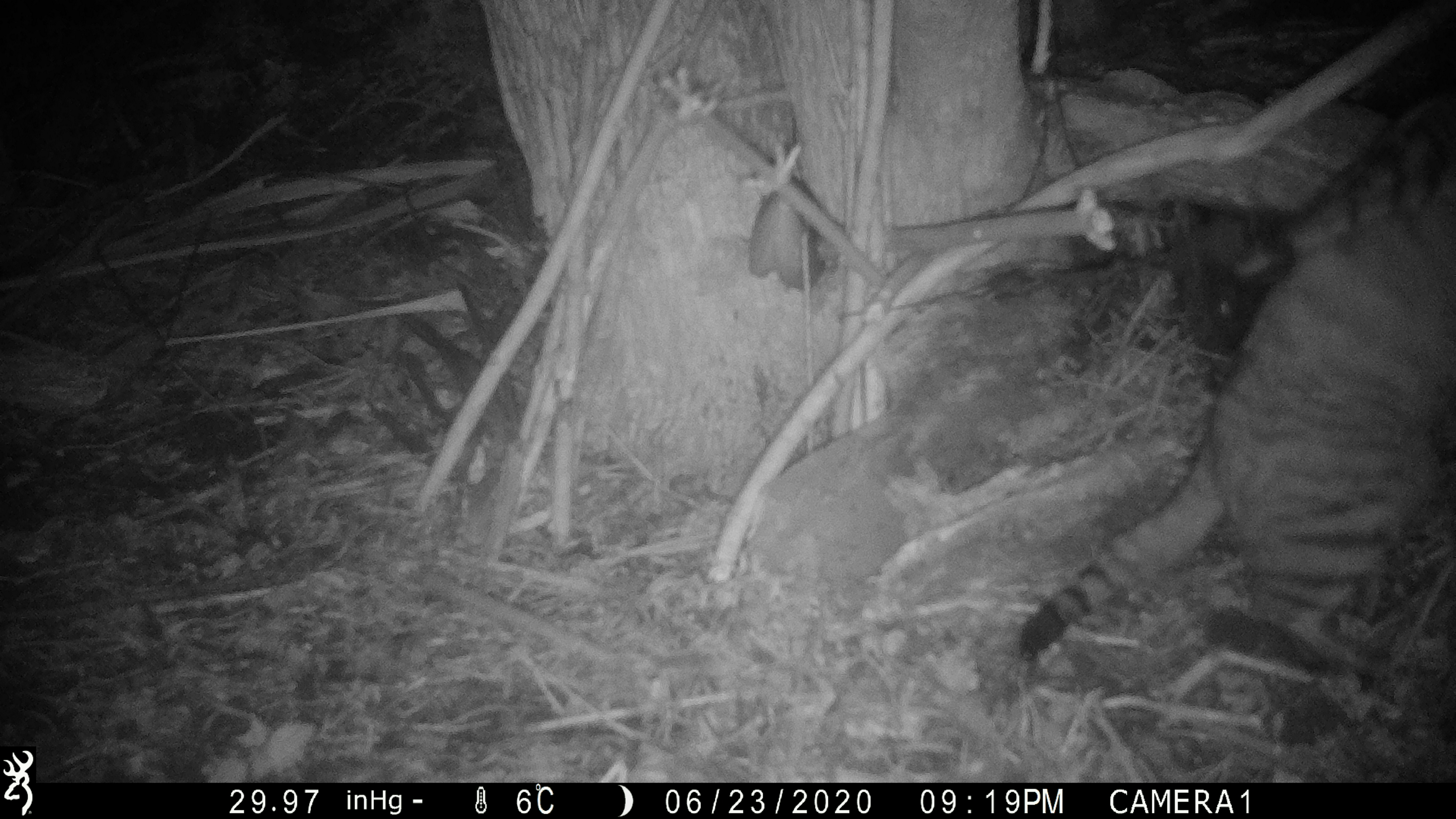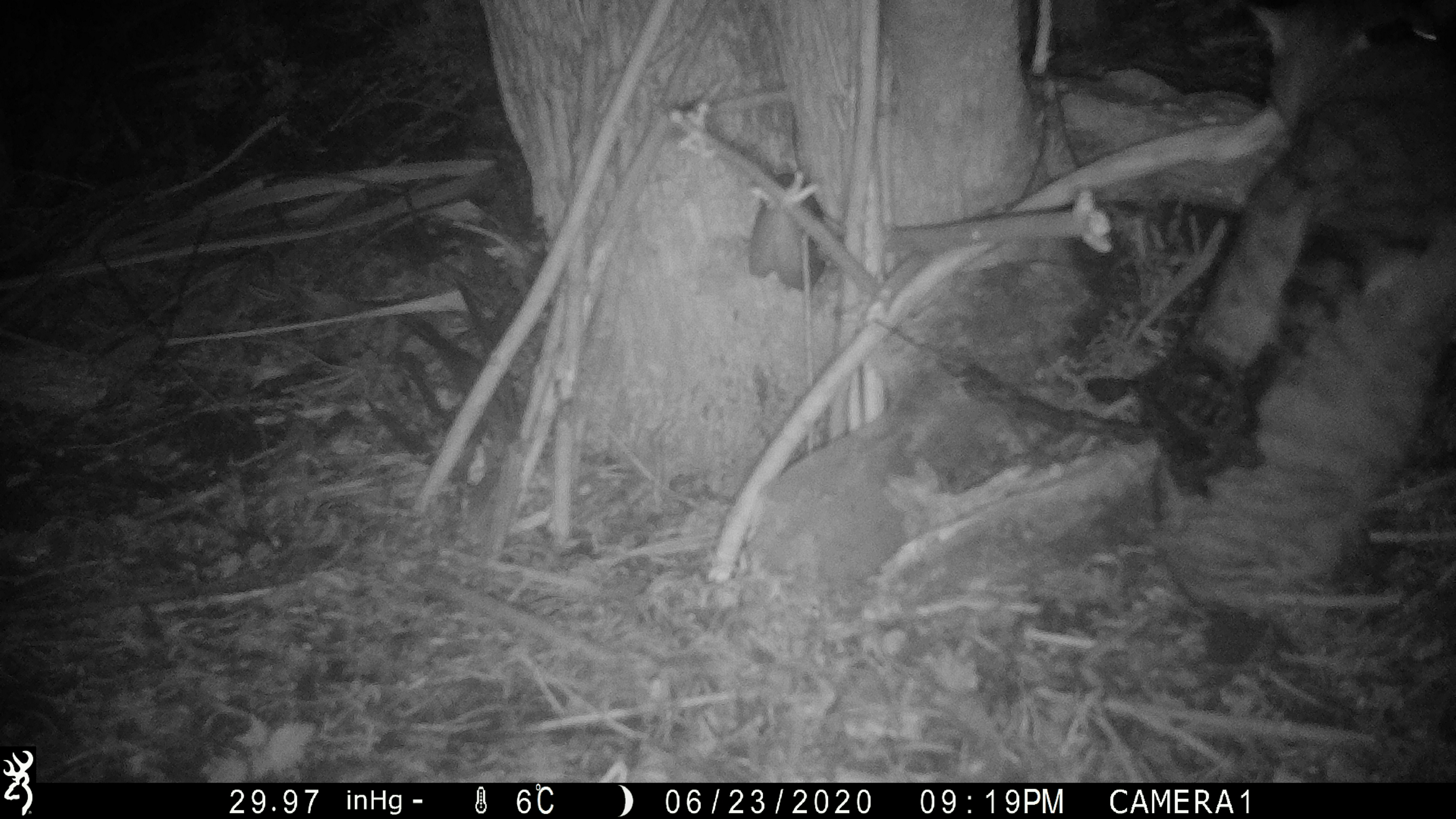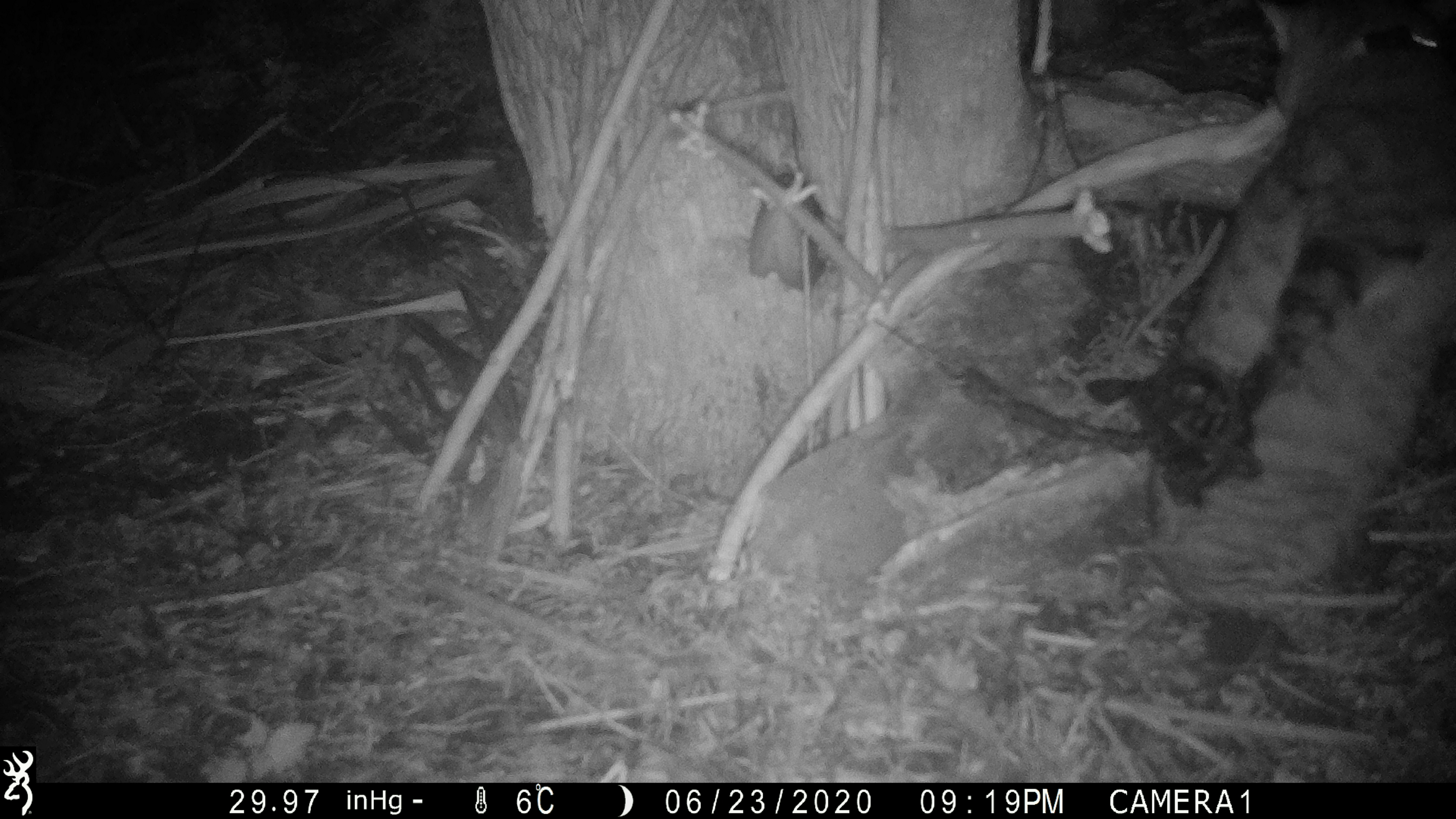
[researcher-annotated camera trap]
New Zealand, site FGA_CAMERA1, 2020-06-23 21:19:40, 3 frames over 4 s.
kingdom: Animalia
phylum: Chordata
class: Mammalia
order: Carnivora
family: Felidae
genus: Felis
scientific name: Felis catus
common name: domestic cat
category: cat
Cat (domestic cat) (Felis catus).